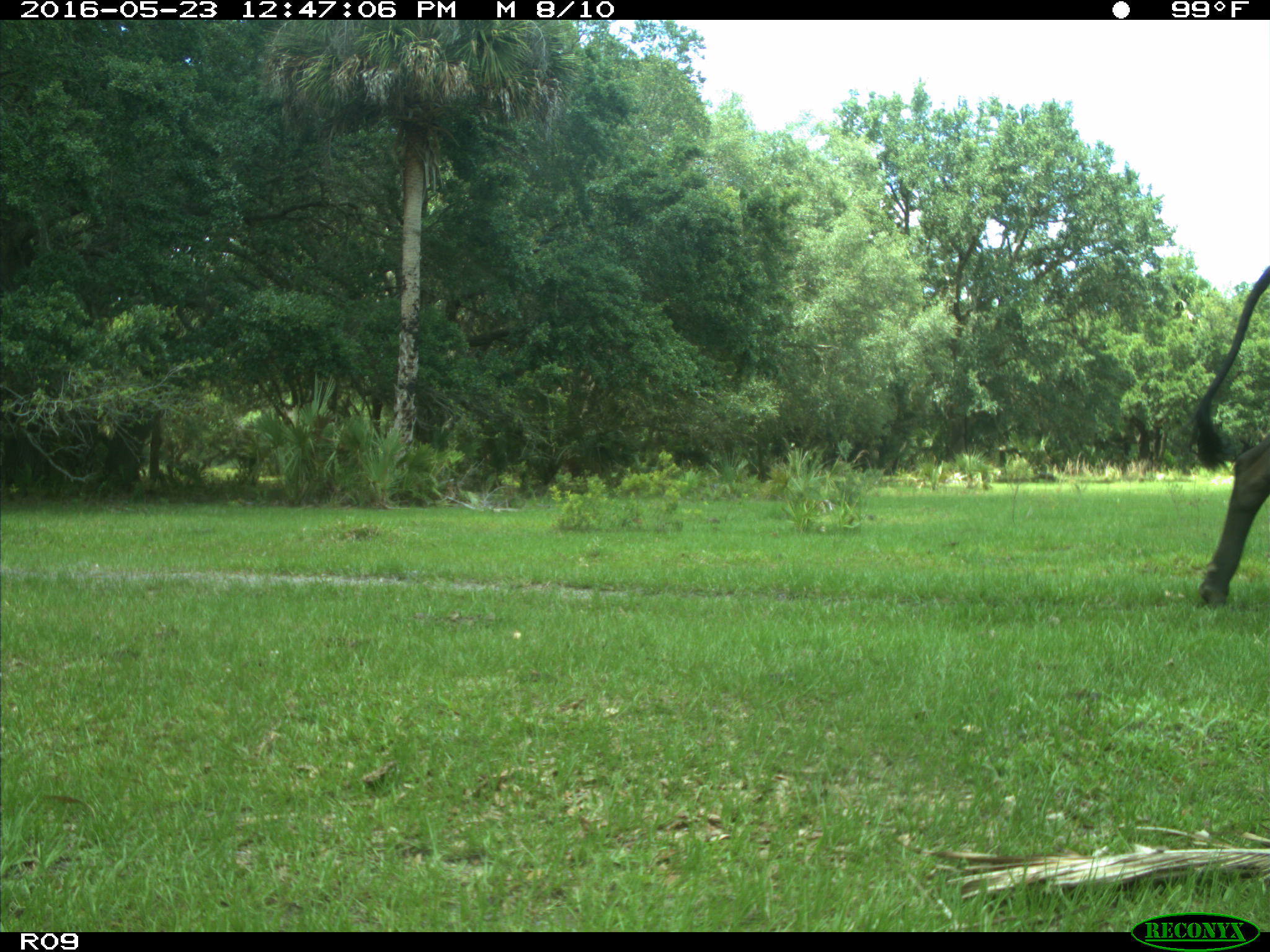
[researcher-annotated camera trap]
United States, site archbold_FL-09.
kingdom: Animalia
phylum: Chordata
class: Mammalia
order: Artiodactyla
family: Bovidae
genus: Bos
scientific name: Bos taurus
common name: domestic cow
Bos taurus (domestic cow).